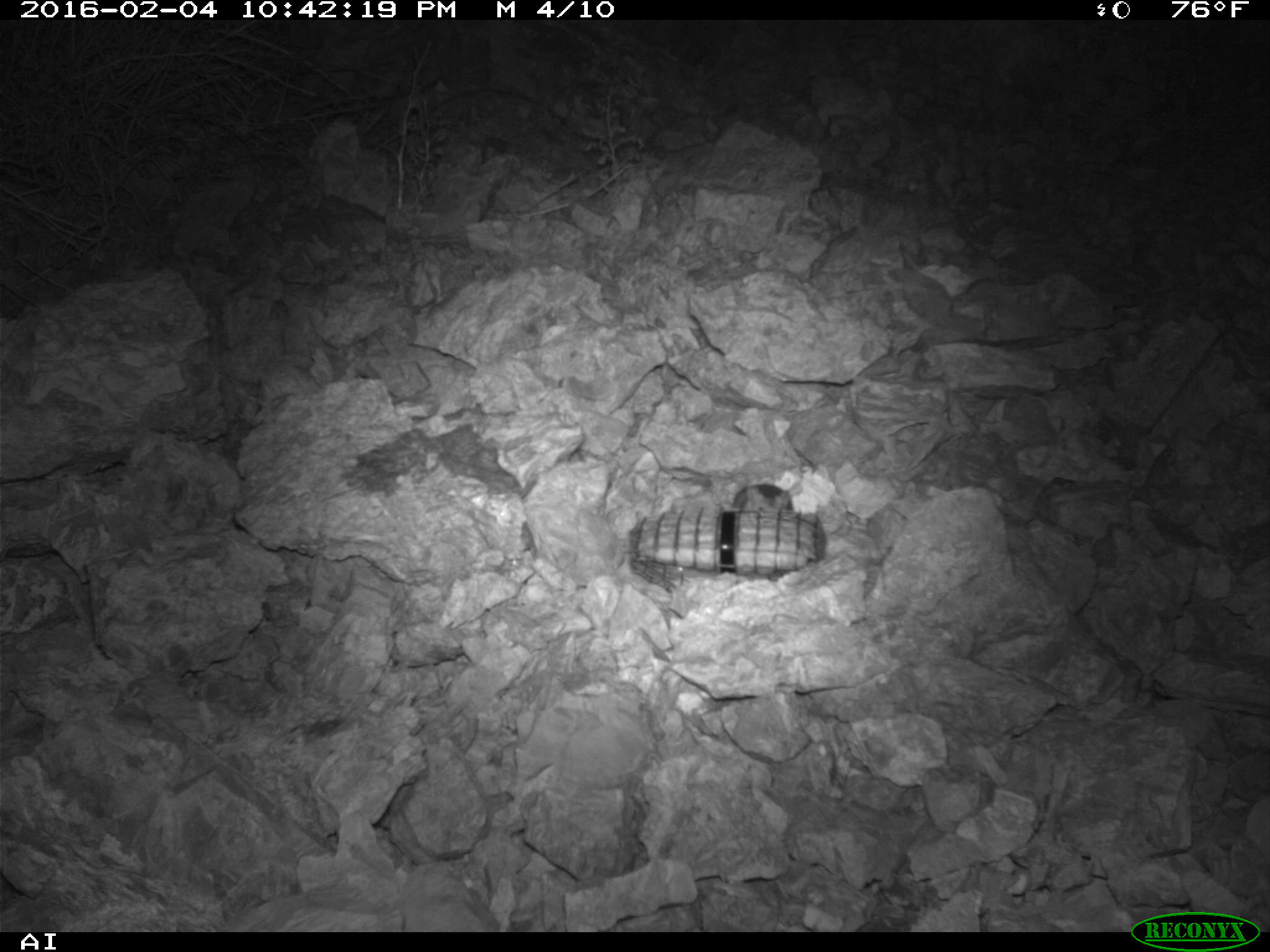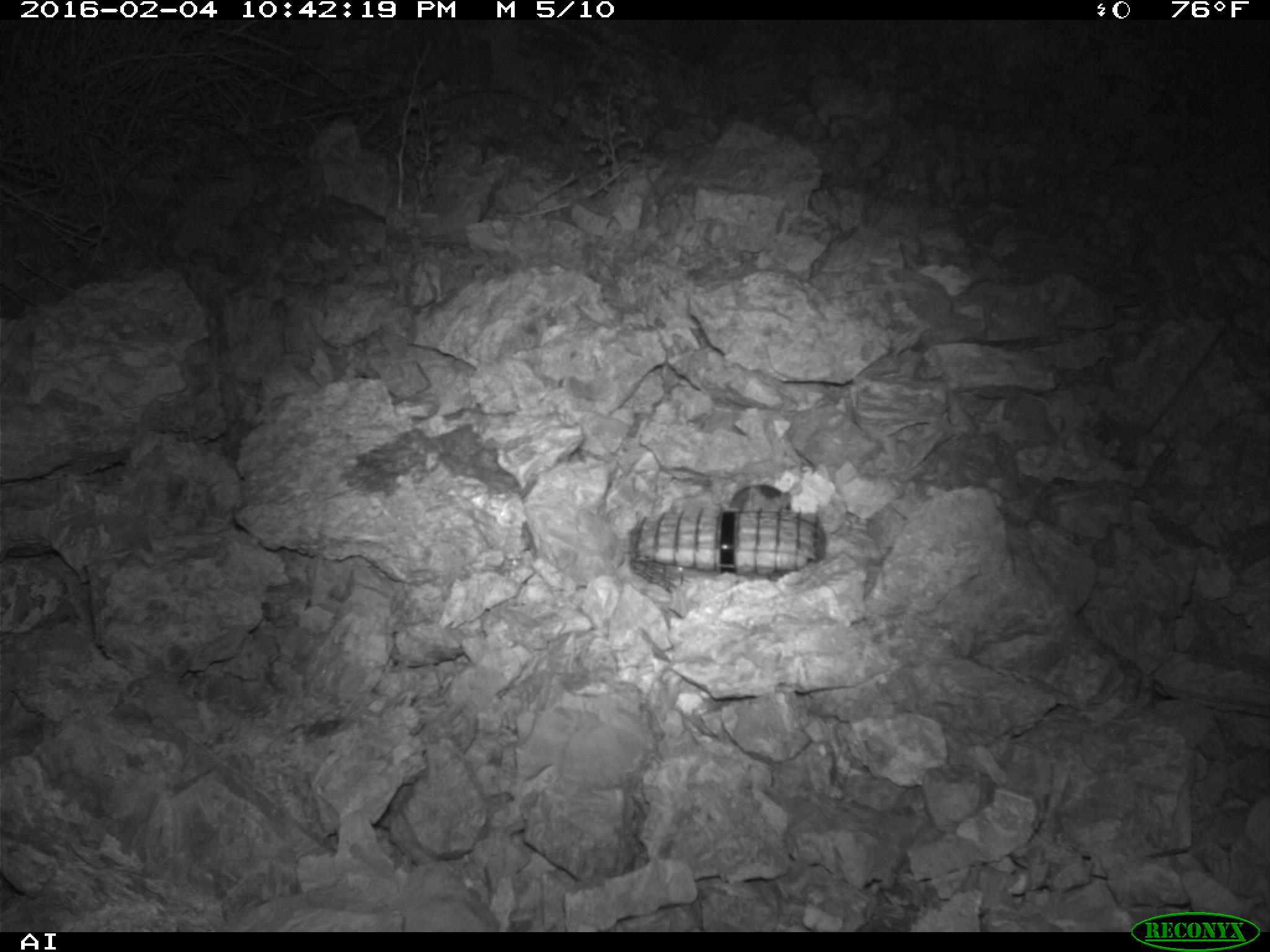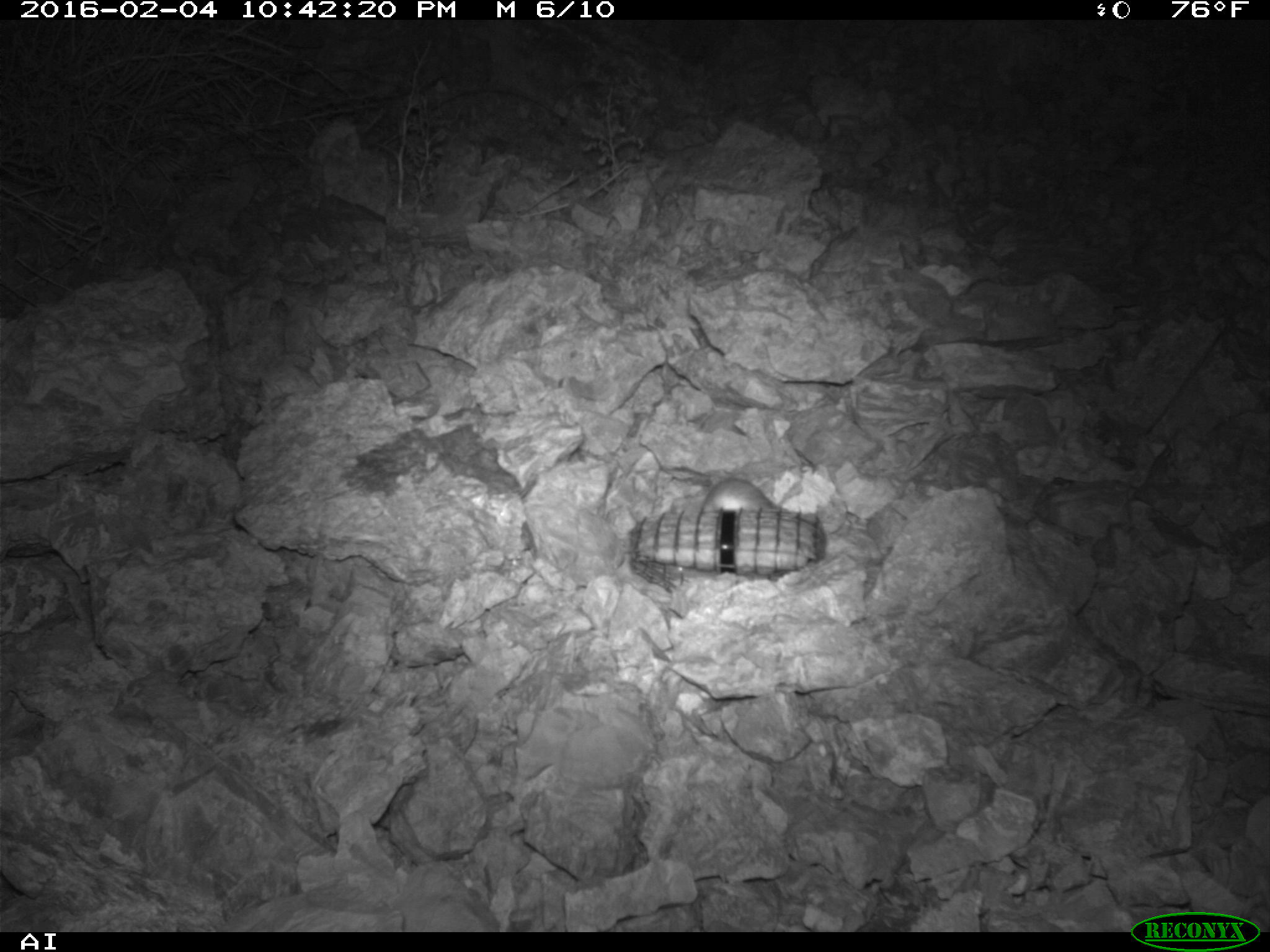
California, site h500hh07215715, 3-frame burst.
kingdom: Animalia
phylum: Chordata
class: Mammalia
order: Rodentia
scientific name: Rodentia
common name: rodent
Rodent (Rodentia).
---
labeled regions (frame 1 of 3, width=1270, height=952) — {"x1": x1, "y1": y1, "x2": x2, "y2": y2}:
rodent: {"x1": 733, "y1": 483, "x2": 793, "y2": 511}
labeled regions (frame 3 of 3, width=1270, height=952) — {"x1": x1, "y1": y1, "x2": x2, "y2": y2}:
rodent: {"x1": 705, "y1": 476, "x2": 773, "y2": 508}